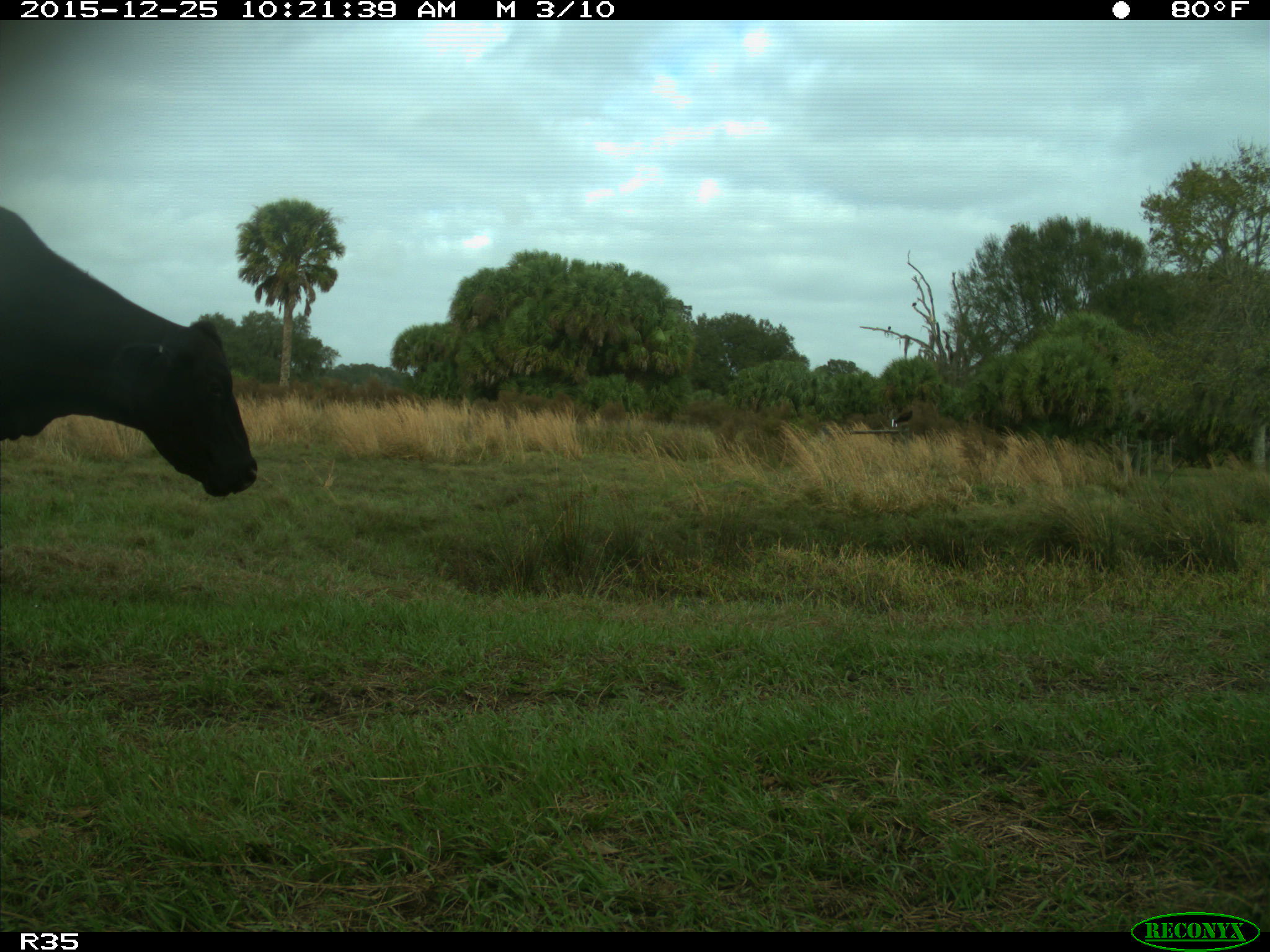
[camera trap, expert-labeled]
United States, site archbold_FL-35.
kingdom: Animalia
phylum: Chordata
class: Mammalia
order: Artiodactyla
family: Bovidae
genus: Bos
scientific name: Bos taurus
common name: domestic cow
Bos taurus (domestic cow).